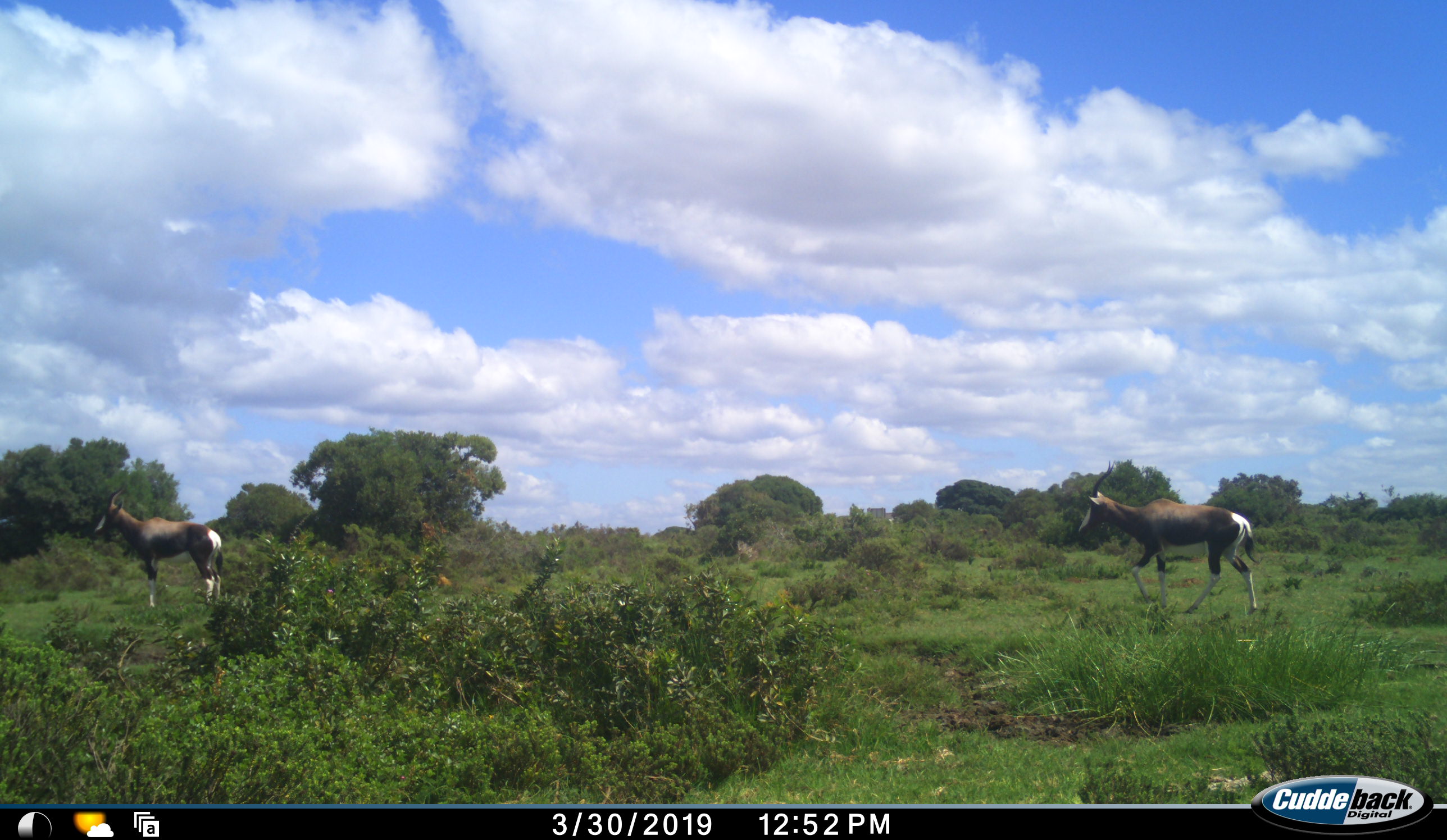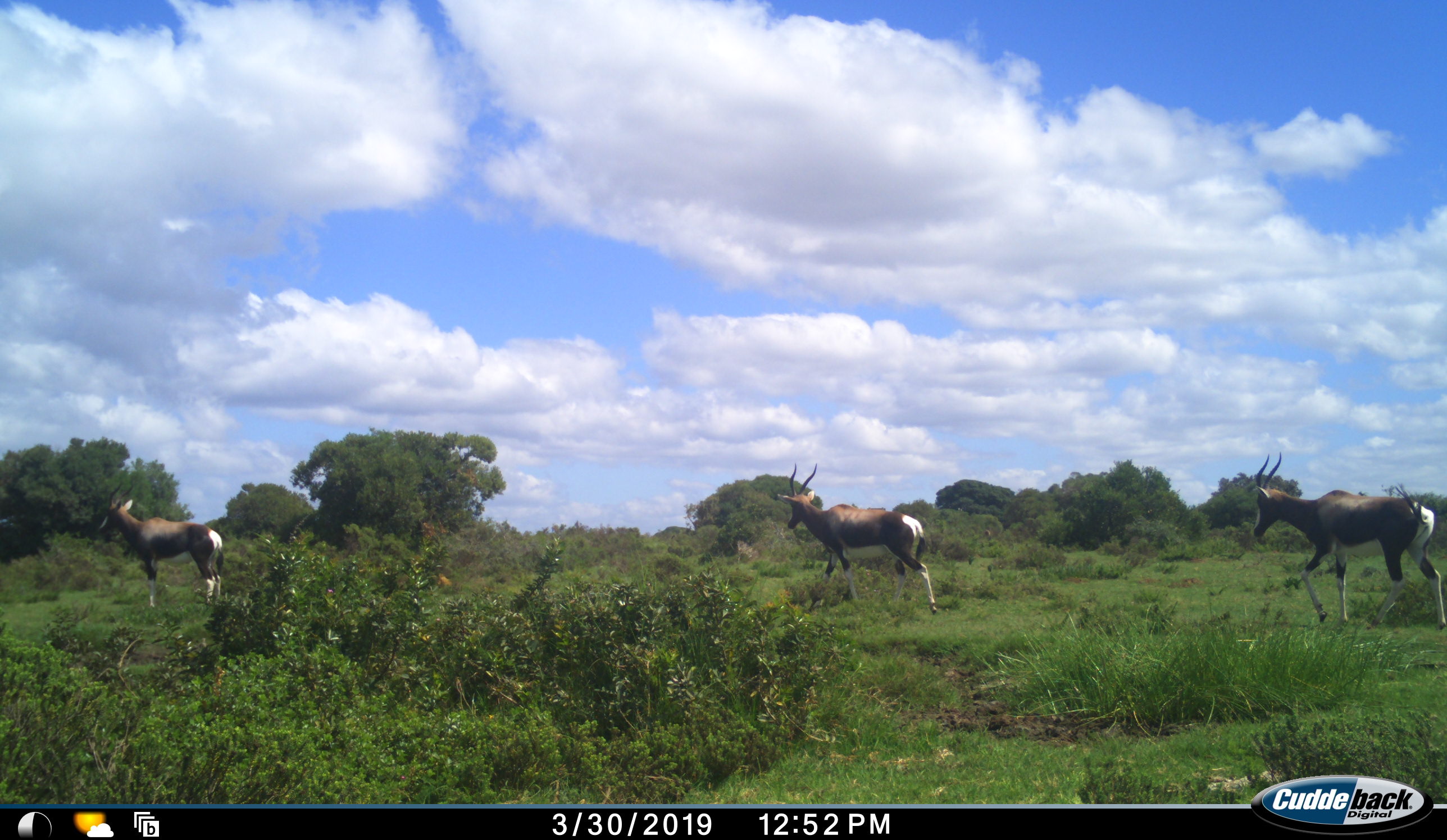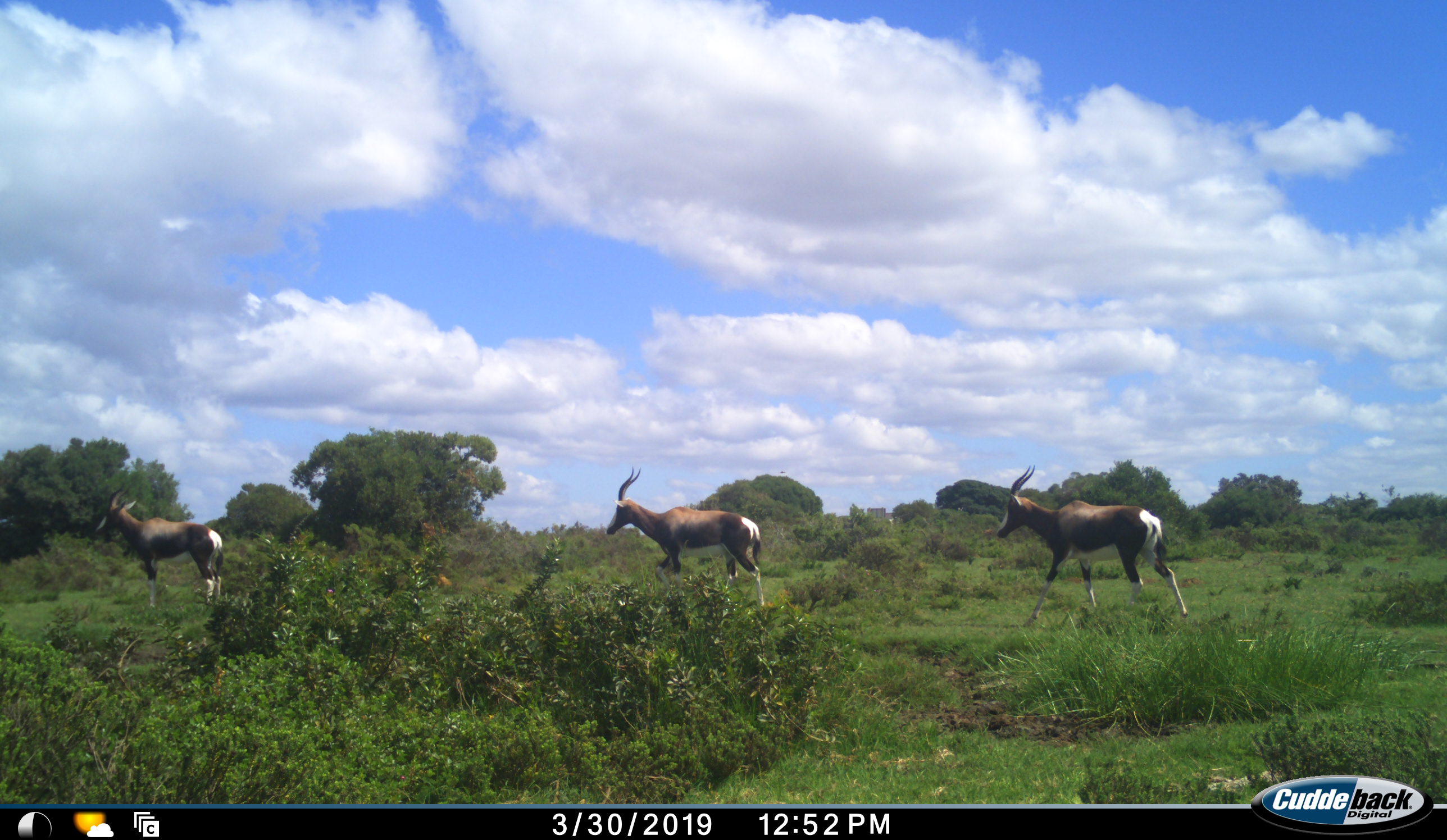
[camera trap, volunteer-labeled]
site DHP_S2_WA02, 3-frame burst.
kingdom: Animalia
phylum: Chordata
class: Mammalia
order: Artiodactyla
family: Bovidae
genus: Damaliscus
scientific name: Damaliscus pygargus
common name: bontebok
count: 3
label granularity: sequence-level